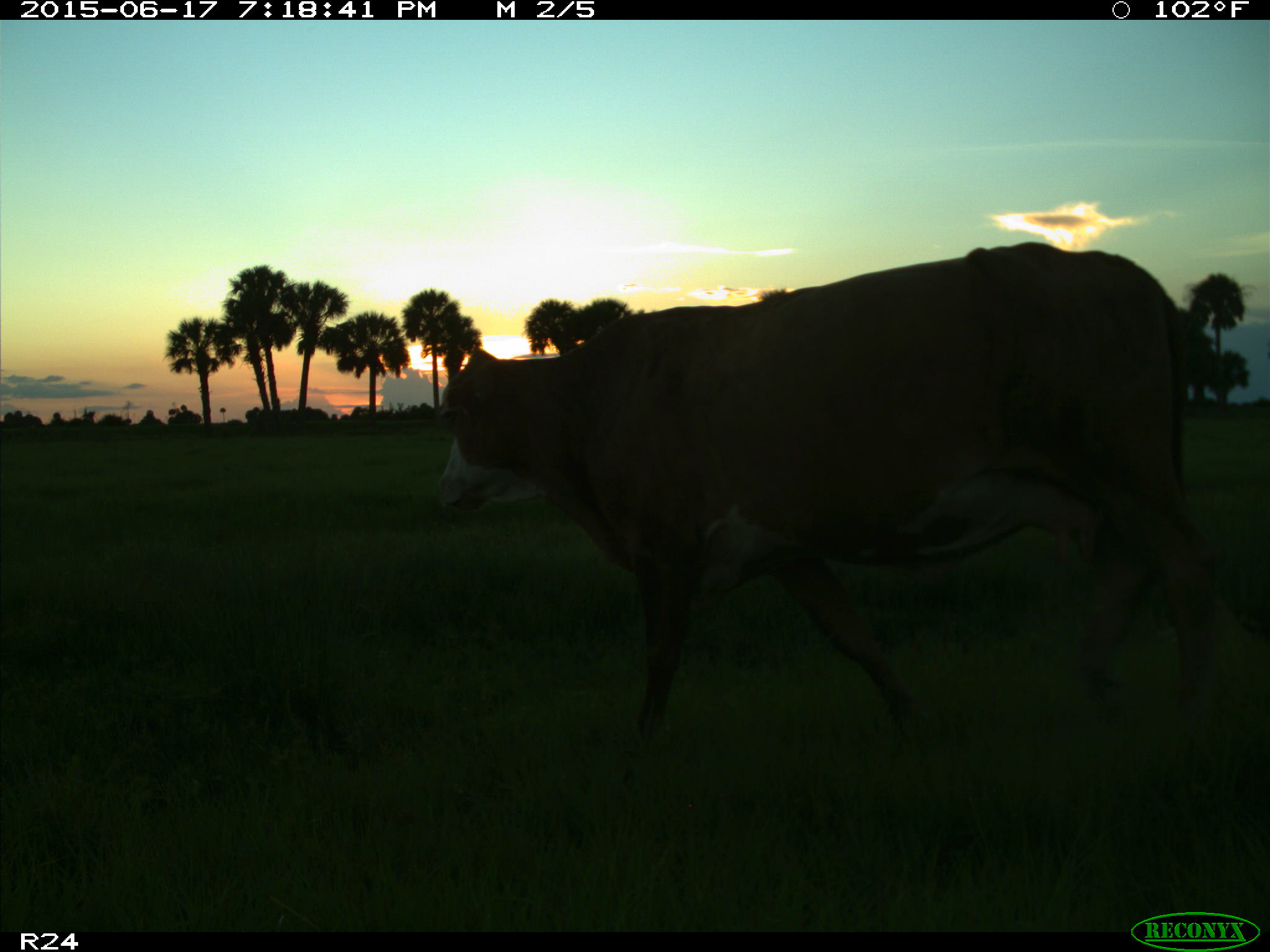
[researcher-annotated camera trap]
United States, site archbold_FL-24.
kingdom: Animalia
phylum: Chordata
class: Mammalia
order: Artiodactyla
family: Bovidae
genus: Bos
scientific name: Bos taurus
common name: domestic cow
Bos taurus (domestic cow).